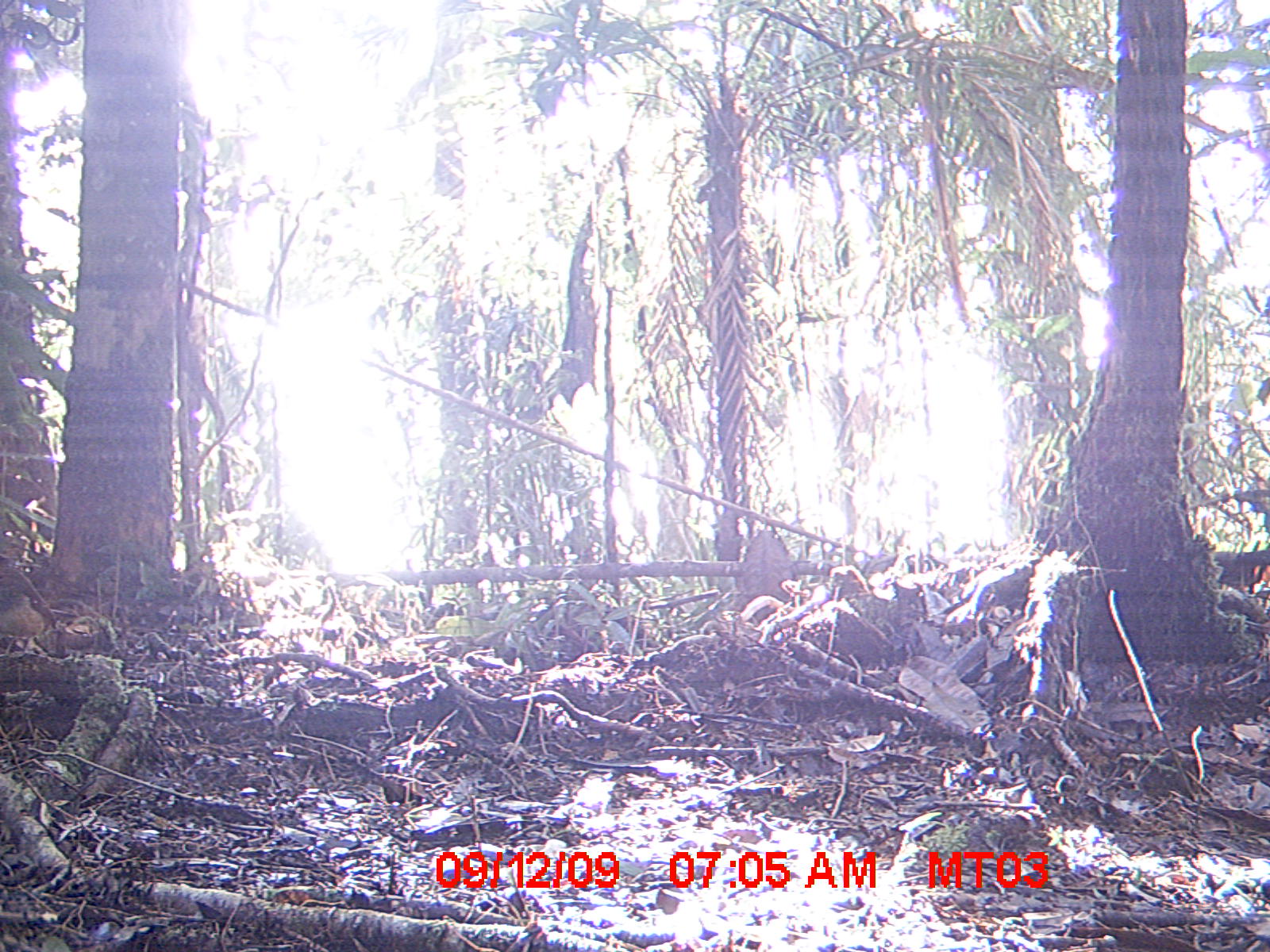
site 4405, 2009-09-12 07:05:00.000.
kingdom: Animalia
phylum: Chordata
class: Aves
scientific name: Aves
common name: bird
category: unknown bird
Unknown bird (bird) (Aves), count 1.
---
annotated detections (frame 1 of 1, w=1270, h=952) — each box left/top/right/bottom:
unknown bird: 973/561/1035/619